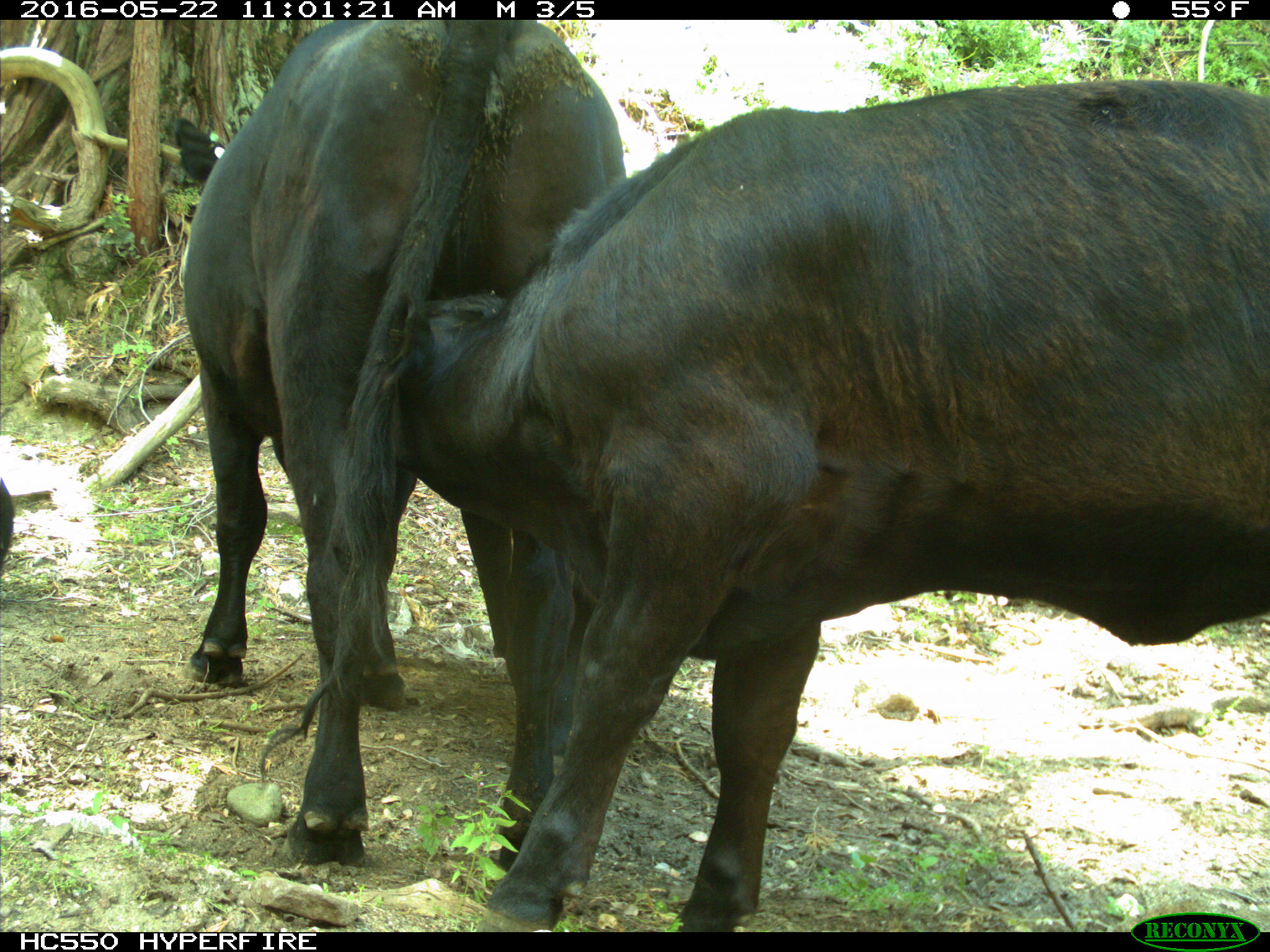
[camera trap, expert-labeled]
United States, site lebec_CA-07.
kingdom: Animalia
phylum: Chordata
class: Mammalia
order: Artiodactyla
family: Bovidae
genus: Bos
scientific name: Bos taurus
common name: domestic cow